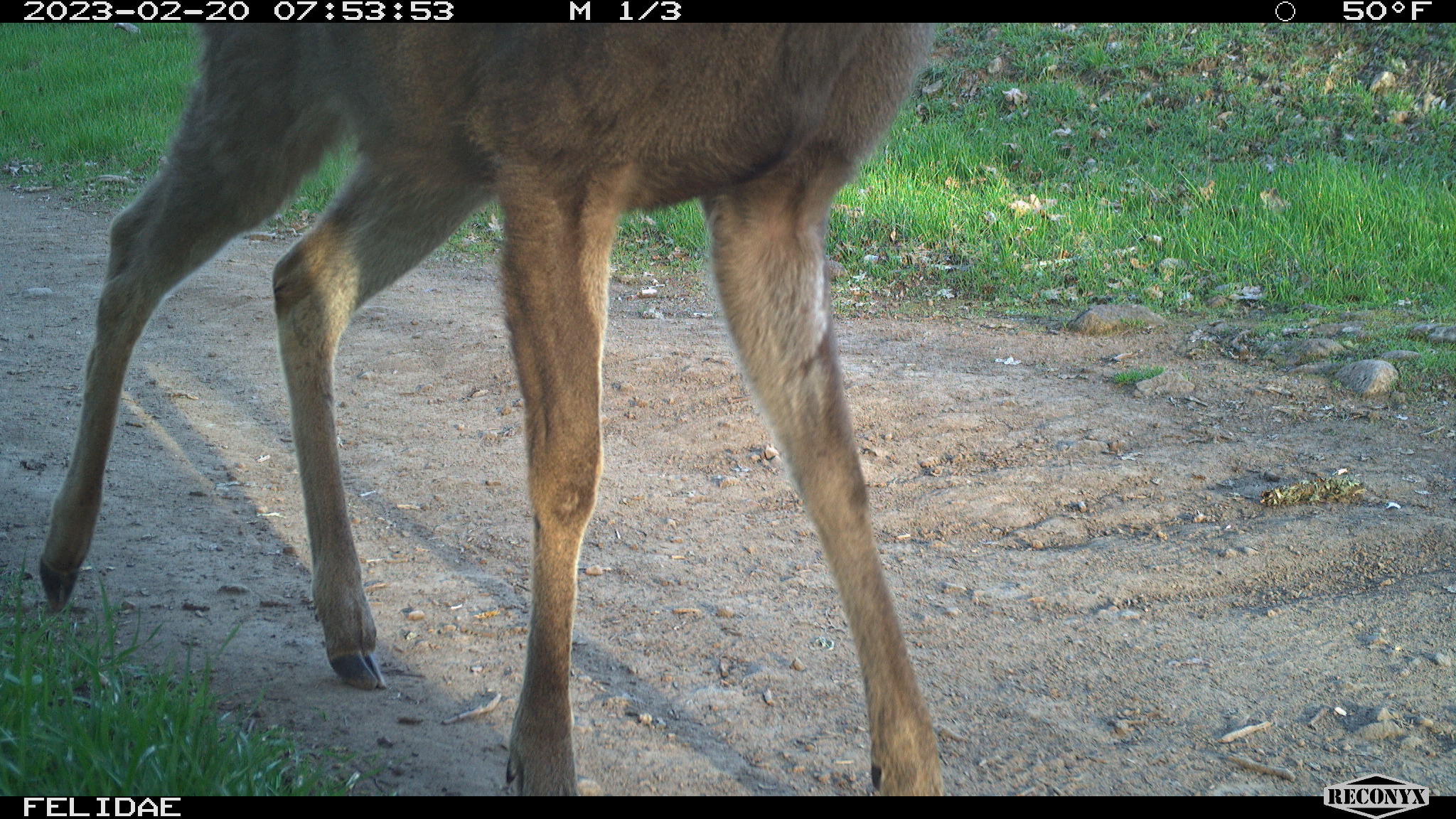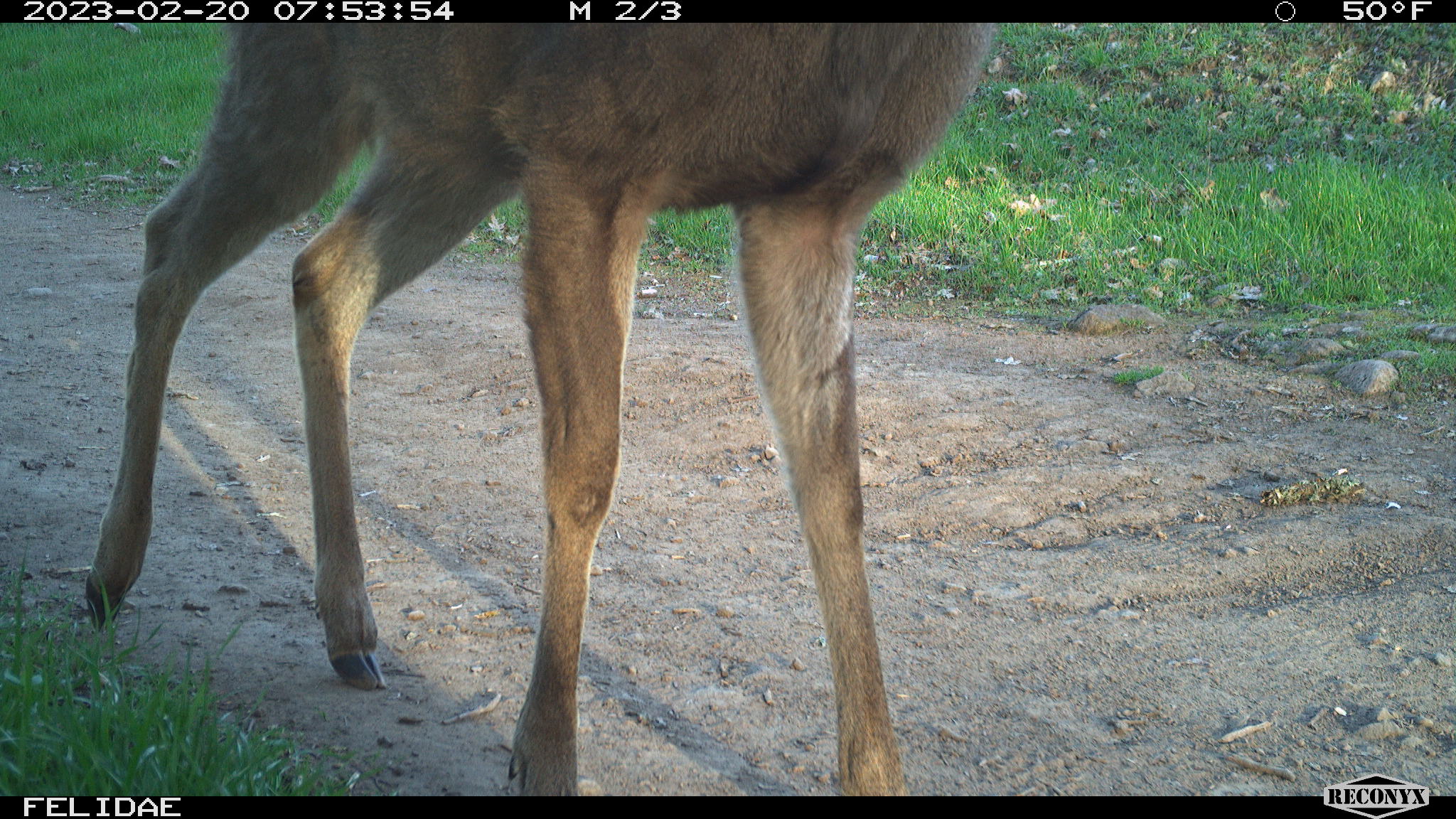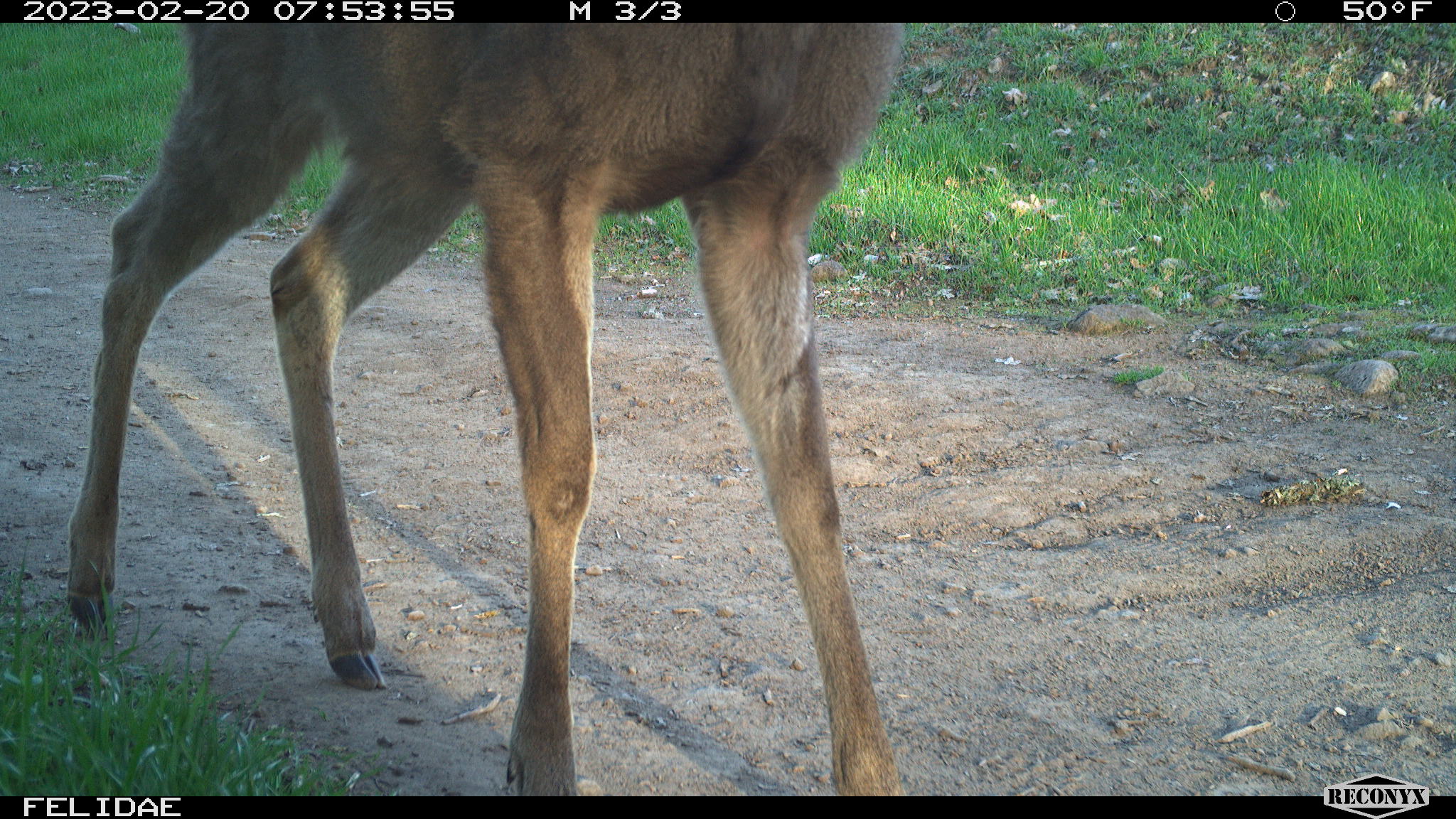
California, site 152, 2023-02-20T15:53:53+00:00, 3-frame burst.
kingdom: Animalia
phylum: Chordata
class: Mammalia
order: Artiodactyla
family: Cervidae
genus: Odocoileus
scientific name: Odocoileus hemionus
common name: mule deer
Mule deer (Odocoileus hemionus).